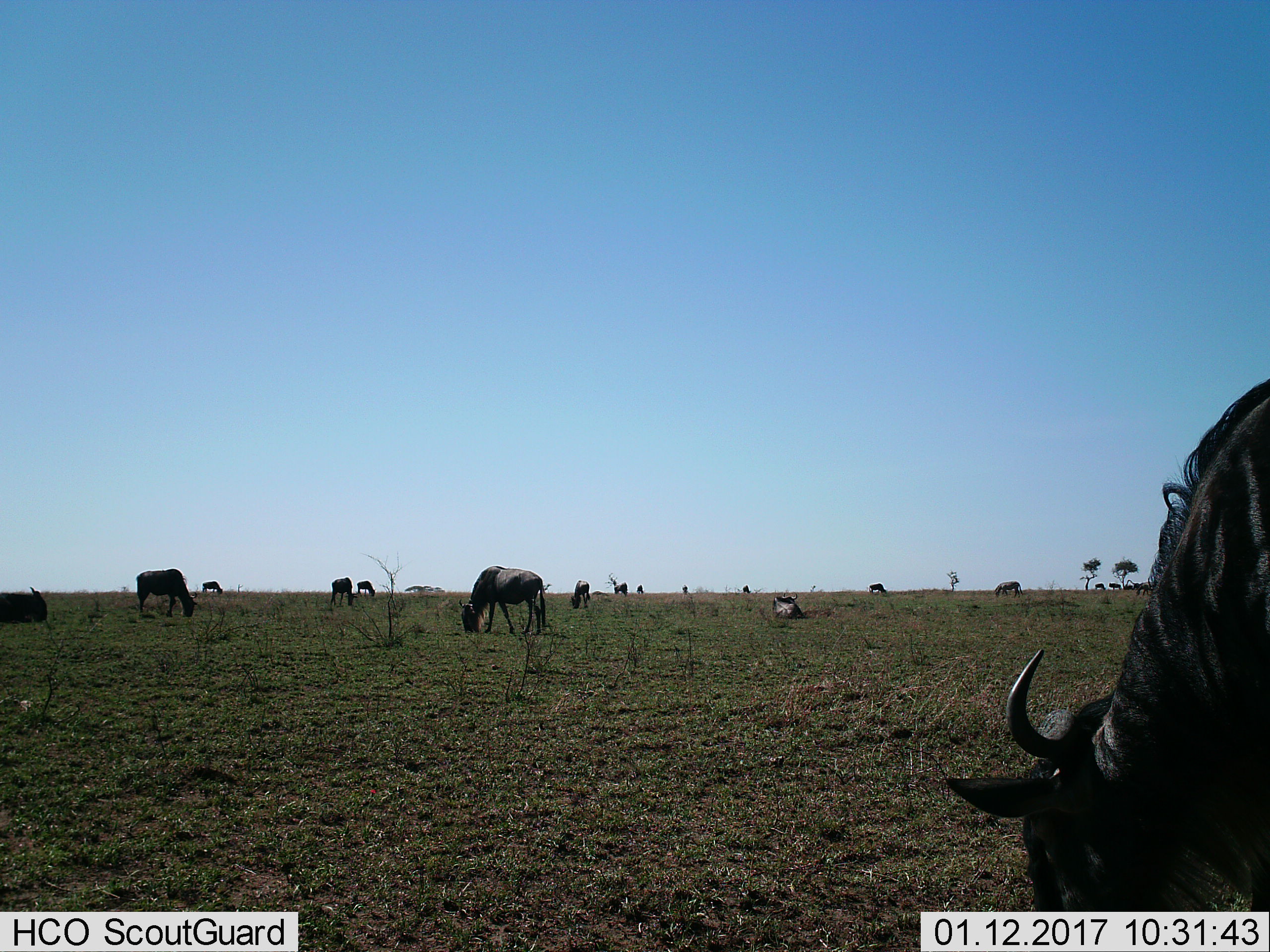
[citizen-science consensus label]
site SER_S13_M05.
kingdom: Animalia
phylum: Chordata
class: Mammalia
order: Artiodactyla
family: Bovidae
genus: Connochaetes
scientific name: Connochaetes taurinus taurinus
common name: blue wildebeest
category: wildebeestblue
Wildebeestblue (blue wildebeest) (Connochaetes taurinus taurinus), count 11-50. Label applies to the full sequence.